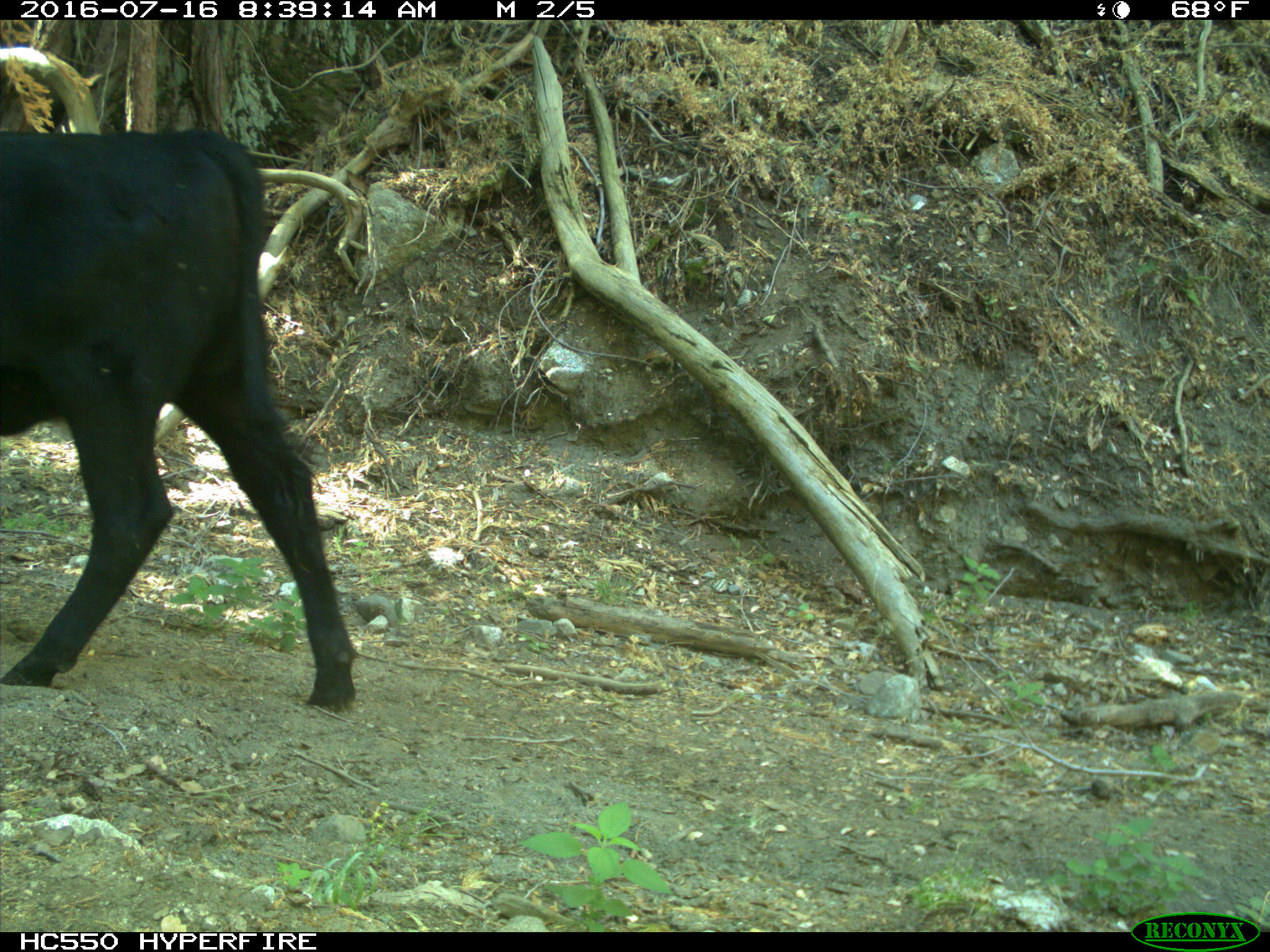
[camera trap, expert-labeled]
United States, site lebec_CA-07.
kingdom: Animalia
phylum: Chordata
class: Mammalia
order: Artiodactyla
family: Bovidae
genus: Bos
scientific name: Bos taurus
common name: domestic cow